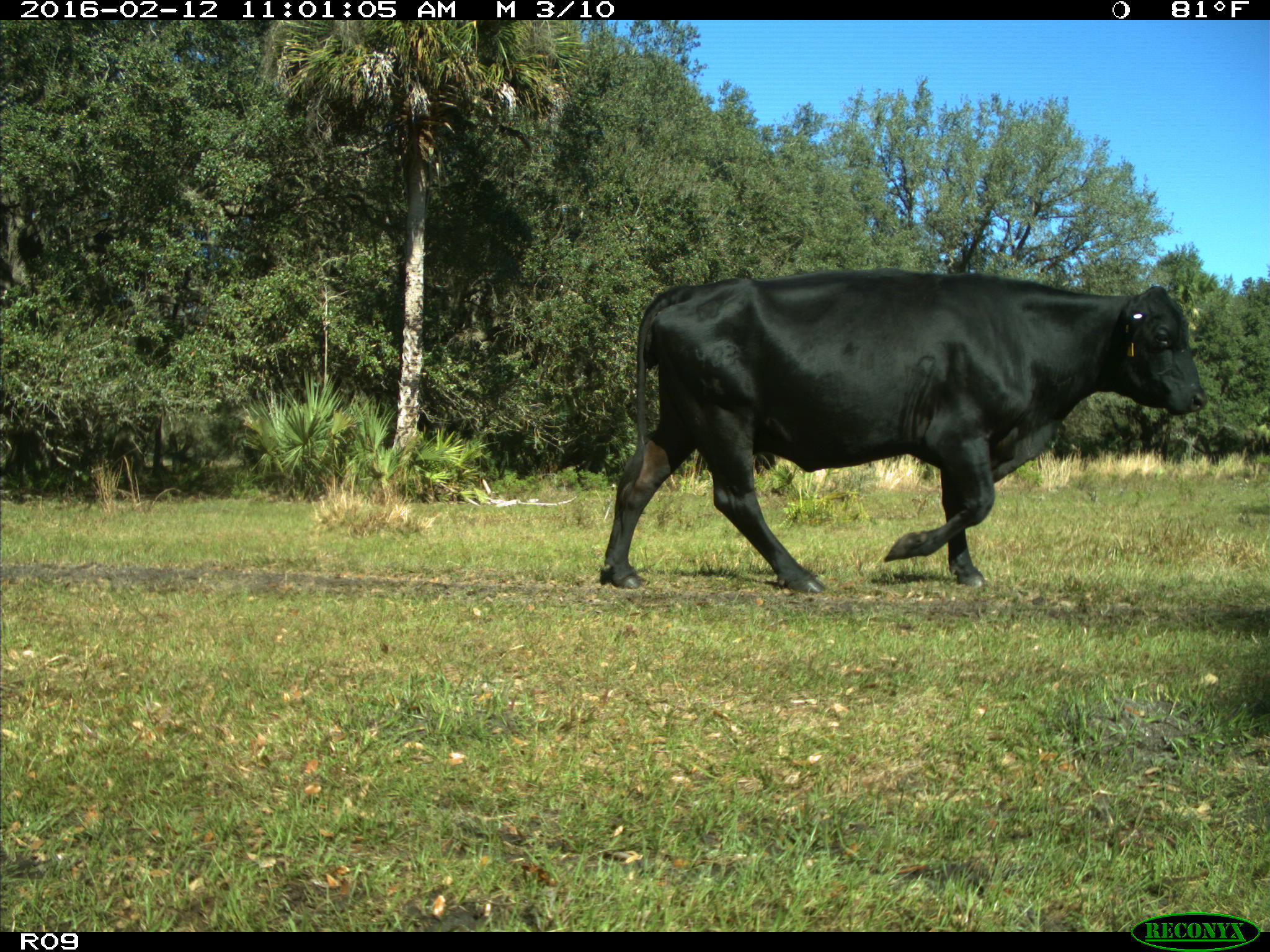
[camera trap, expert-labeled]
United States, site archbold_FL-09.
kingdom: Animalia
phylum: Chordata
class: Mammalia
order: Artiodactyla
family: Bovidae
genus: Bos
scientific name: Bos taurus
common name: domestic cow